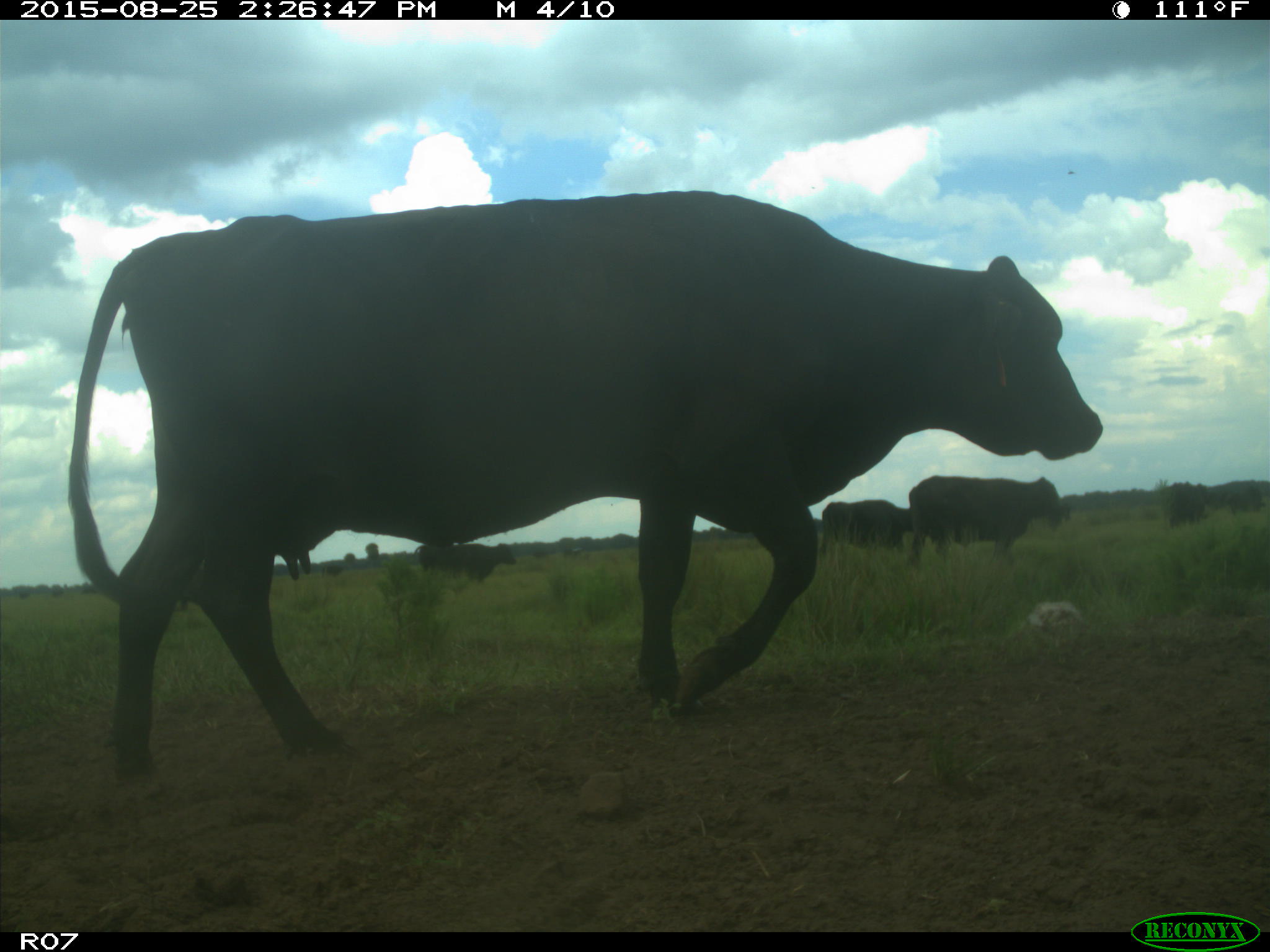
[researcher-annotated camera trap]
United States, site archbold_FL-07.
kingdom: Animalia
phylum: Chordata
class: Mammalia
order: Artiodactyla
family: Bovidae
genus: Bos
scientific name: Bos taurus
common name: domestic cow